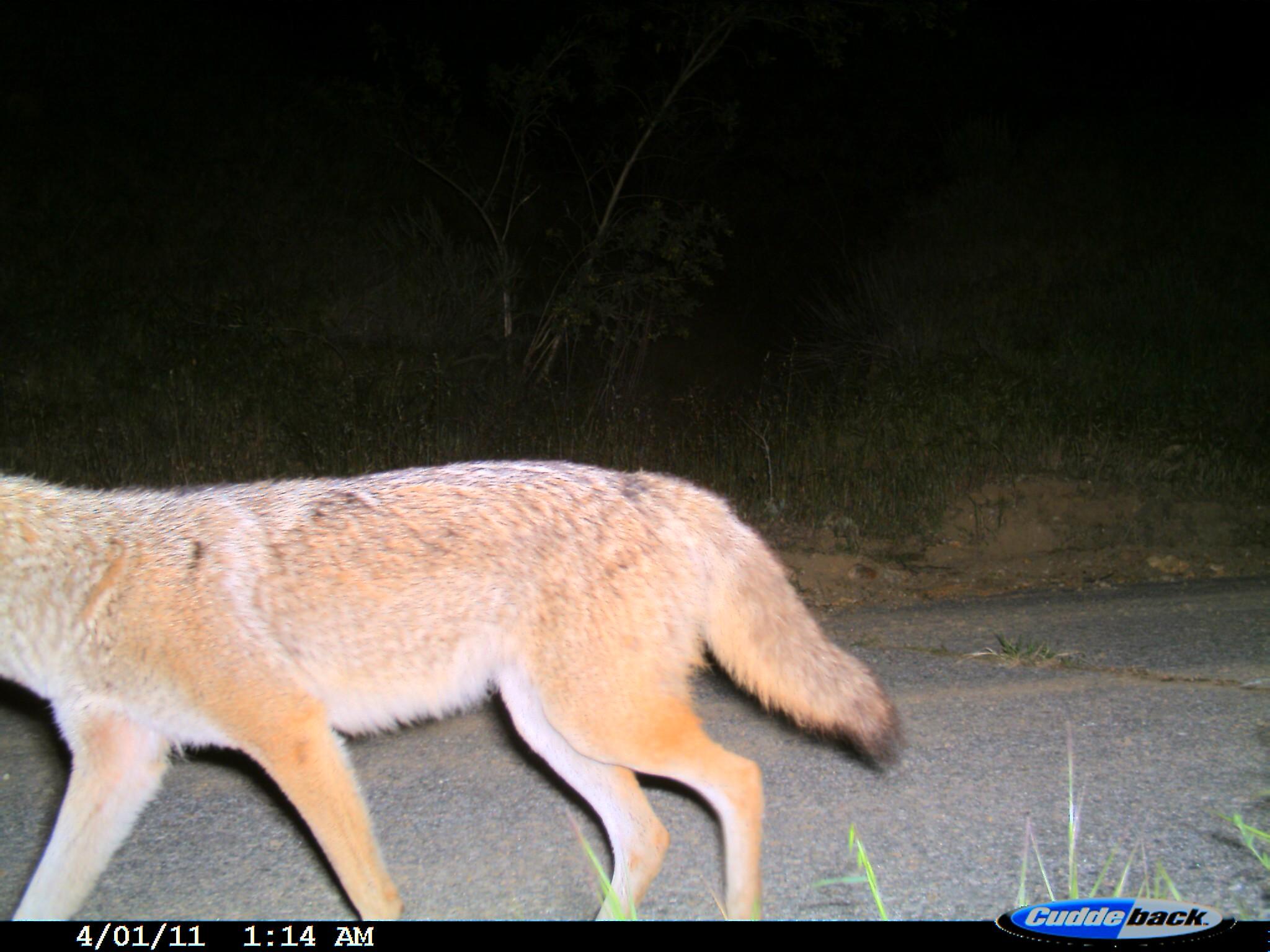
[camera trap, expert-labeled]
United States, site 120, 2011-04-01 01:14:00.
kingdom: Animalia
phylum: Chordata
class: Mammalia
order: Carnivora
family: Canidae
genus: Canis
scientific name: Canis latrans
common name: coyote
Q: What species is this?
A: Coyote (Canis latrans).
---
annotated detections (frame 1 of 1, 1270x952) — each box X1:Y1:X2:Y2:
coyote: 3:449:919:923